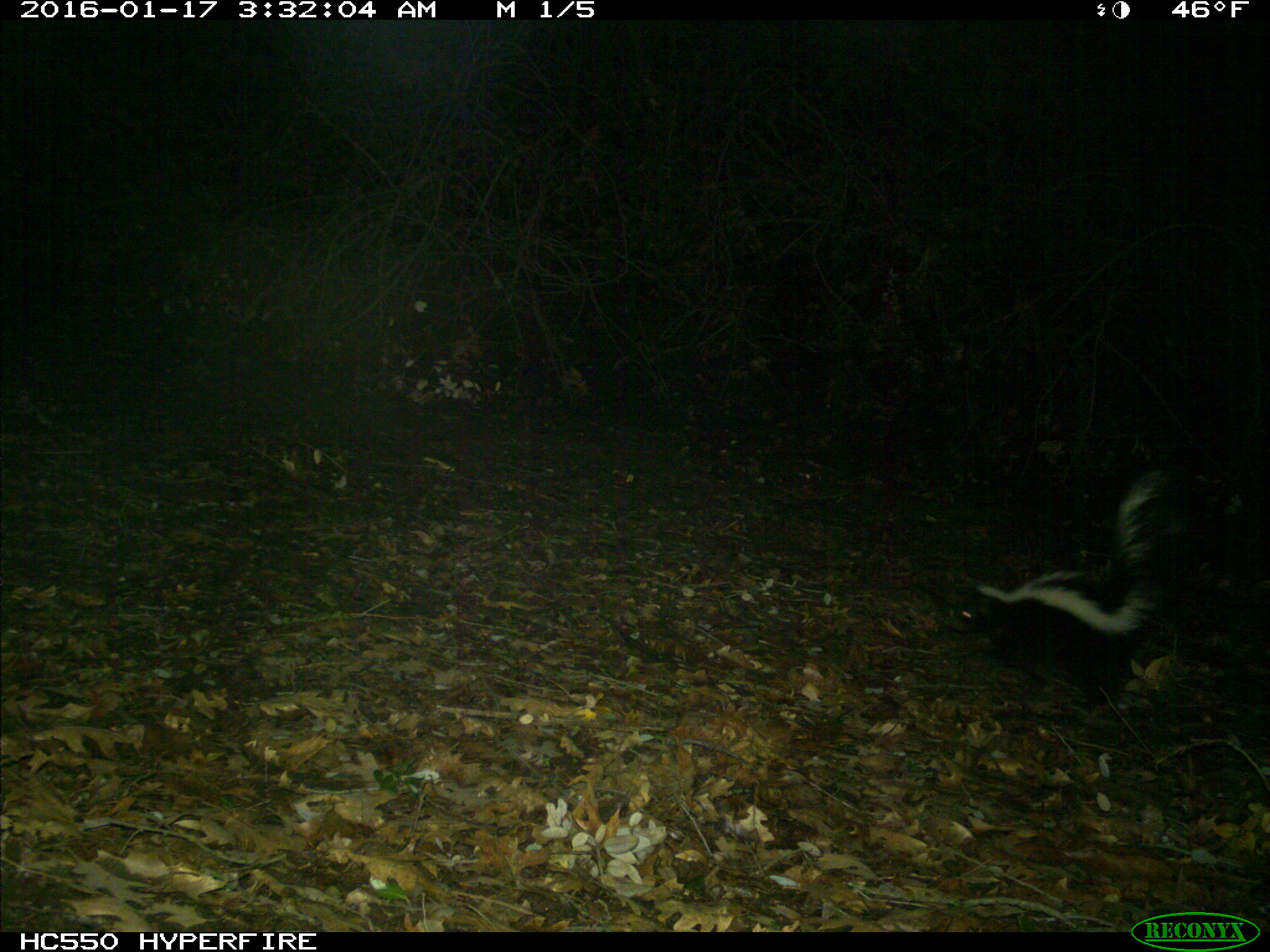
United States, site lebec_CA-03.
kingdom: Animalia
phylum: Chordata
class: Mammalia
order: Carnivora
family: Mephitidae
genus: Mephitis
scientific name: Mephitis mephitis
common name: striped skunk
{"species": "Mephitis mephitis (striped skunk)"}